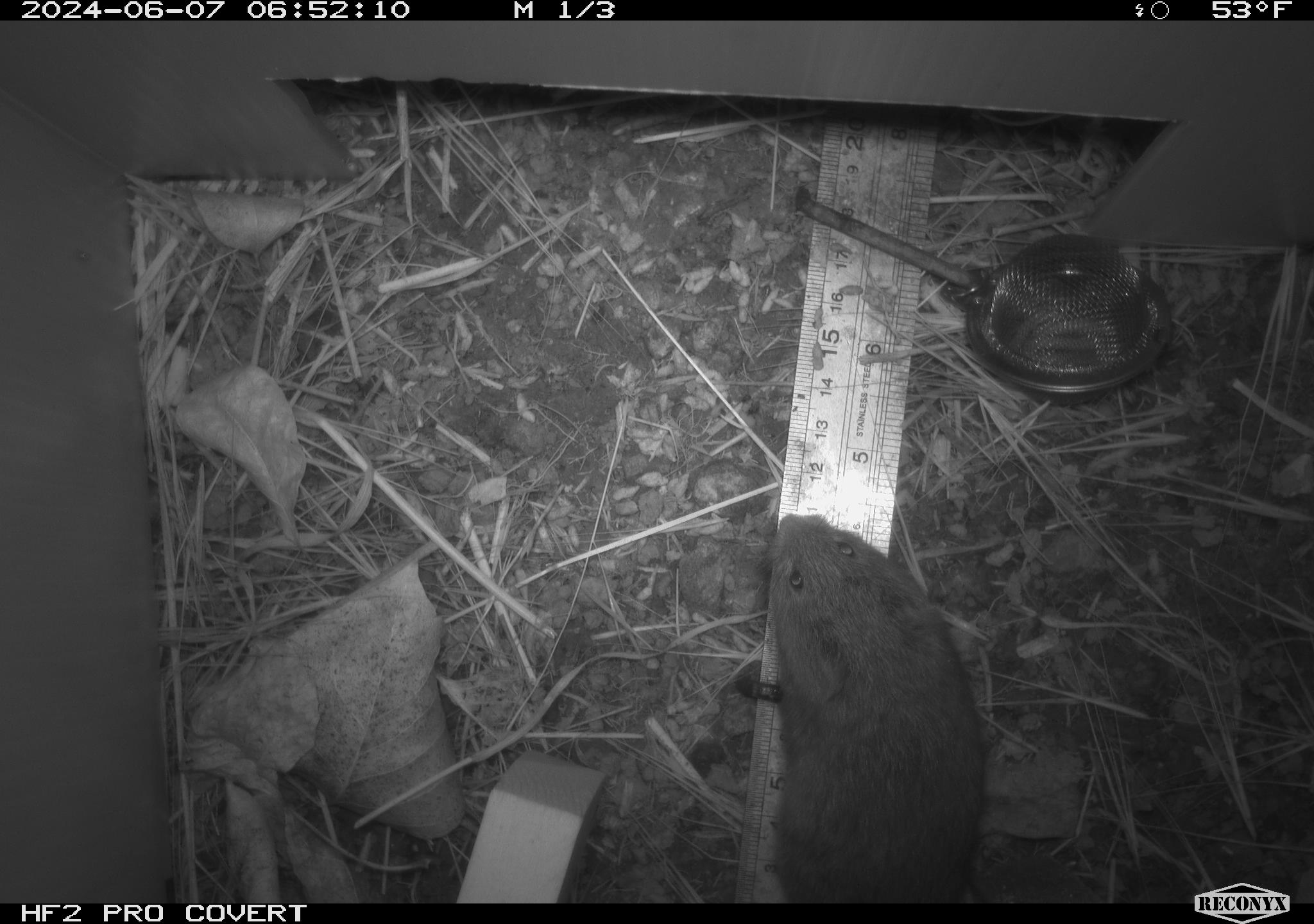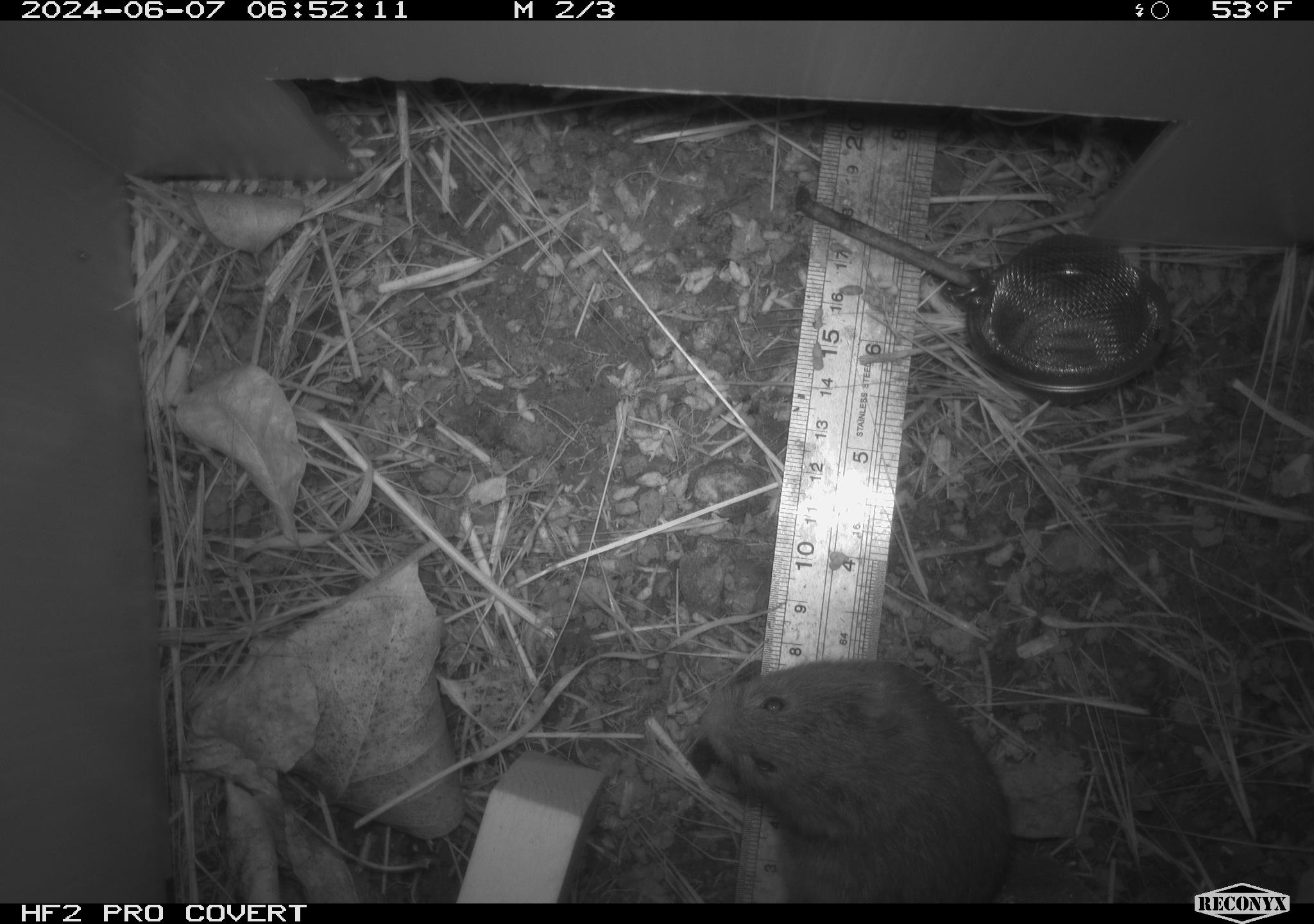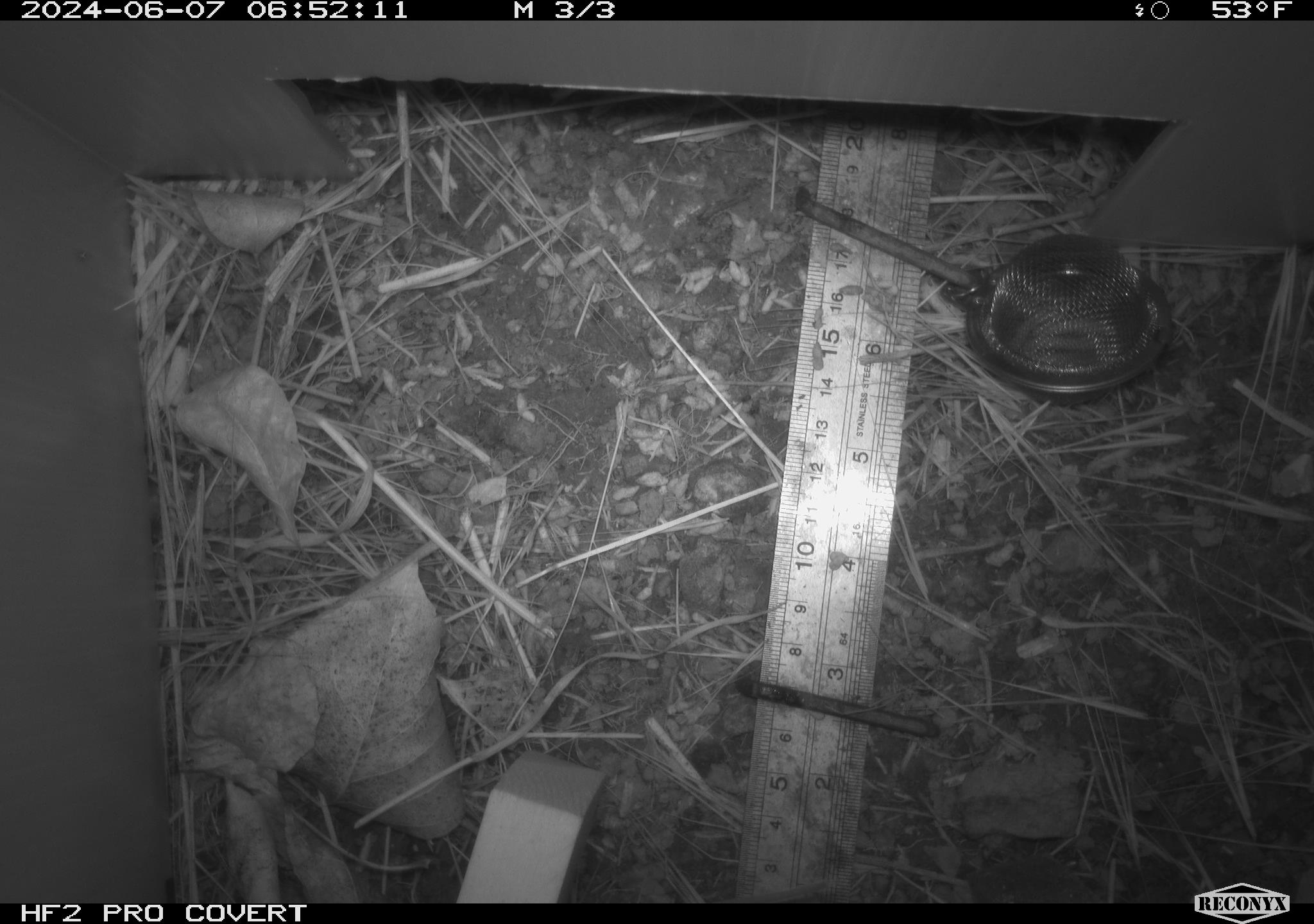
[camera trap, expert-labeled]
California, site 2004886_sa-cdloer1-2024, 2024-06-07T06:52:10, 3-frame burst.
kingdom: Animalia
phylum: Chordata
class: Mammalia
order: Rodentia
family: Cricetidae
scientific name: Arvicolinae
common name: voles, lemmings, and muskrats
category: arvicolinae subfamily